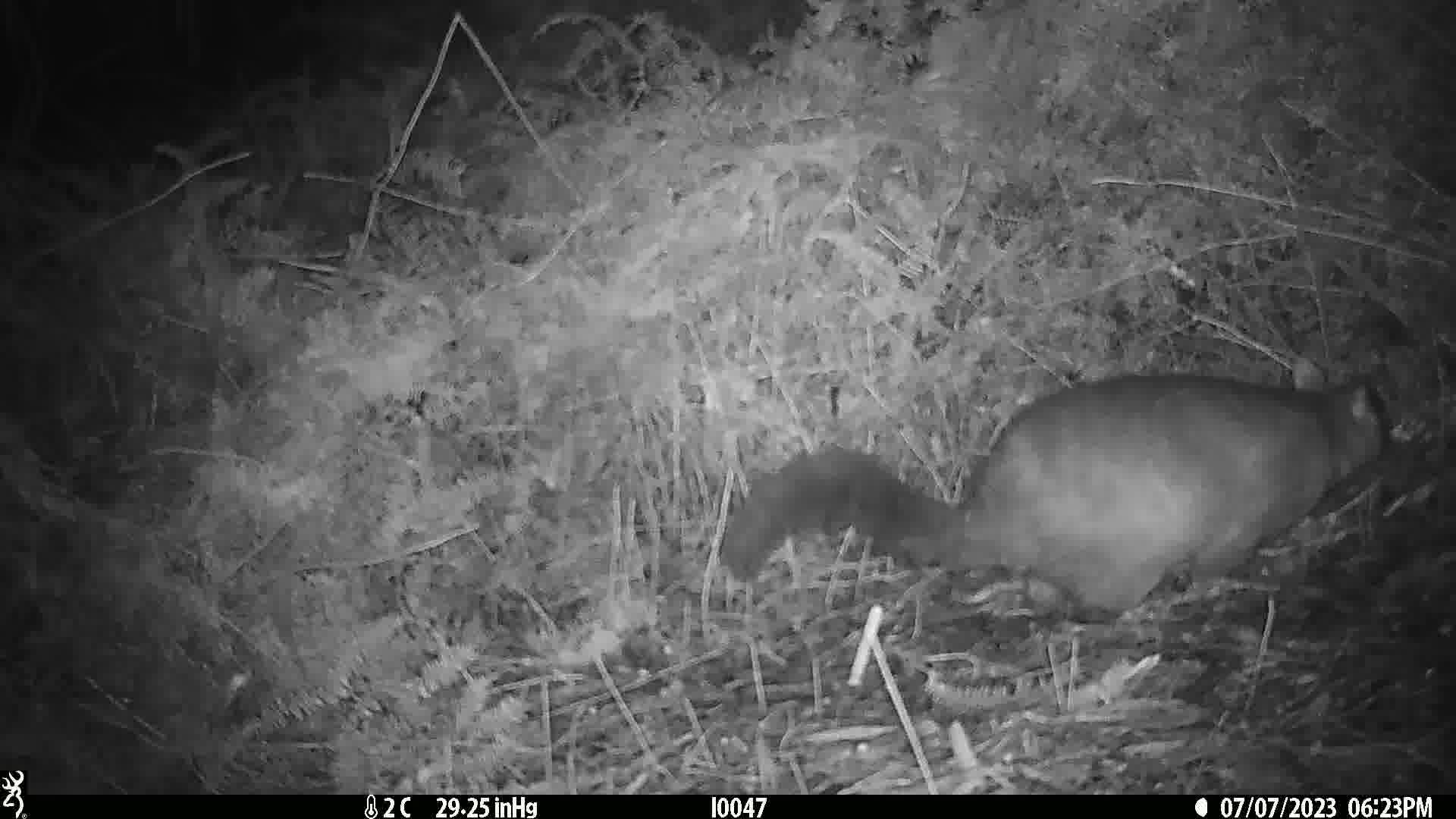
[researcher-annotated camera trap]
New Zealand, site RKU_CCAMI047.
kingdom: Animalia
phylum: Chordata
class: Mammalia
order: Diprotodontia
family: Phalangeridae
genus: Trichosurus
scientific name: Trichosurus vulpecula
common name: common brushtail possum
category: possum